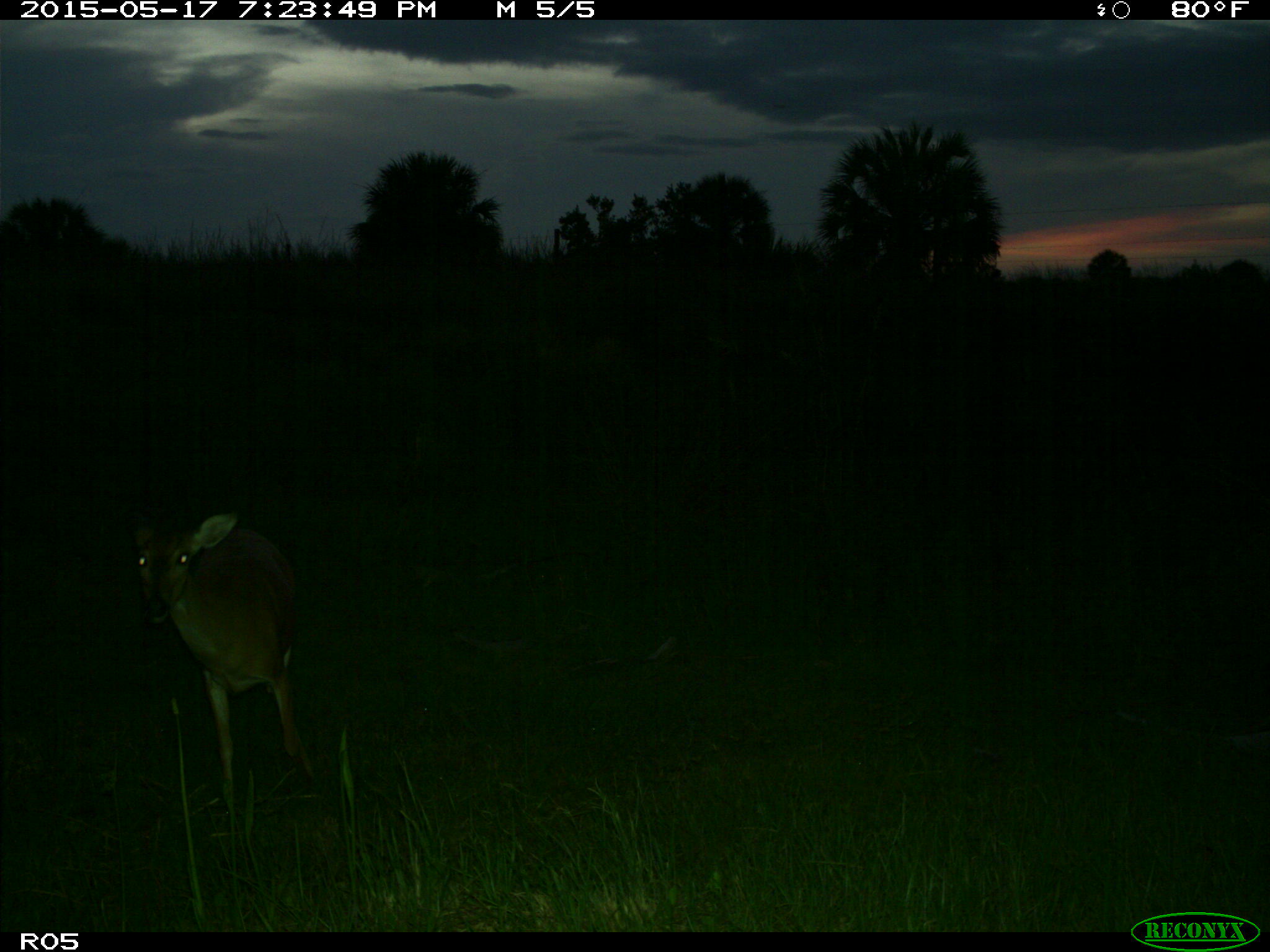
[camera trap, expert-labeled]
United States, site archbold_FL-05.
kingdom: Animalia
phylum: Chordata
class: Mammalia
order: Artiodactyla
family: Cervidae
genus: Odocoileus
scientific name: Odocoileus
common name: deer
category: unidentified deer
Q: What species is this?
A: Unidentified deer (deer) (Odocoileus).